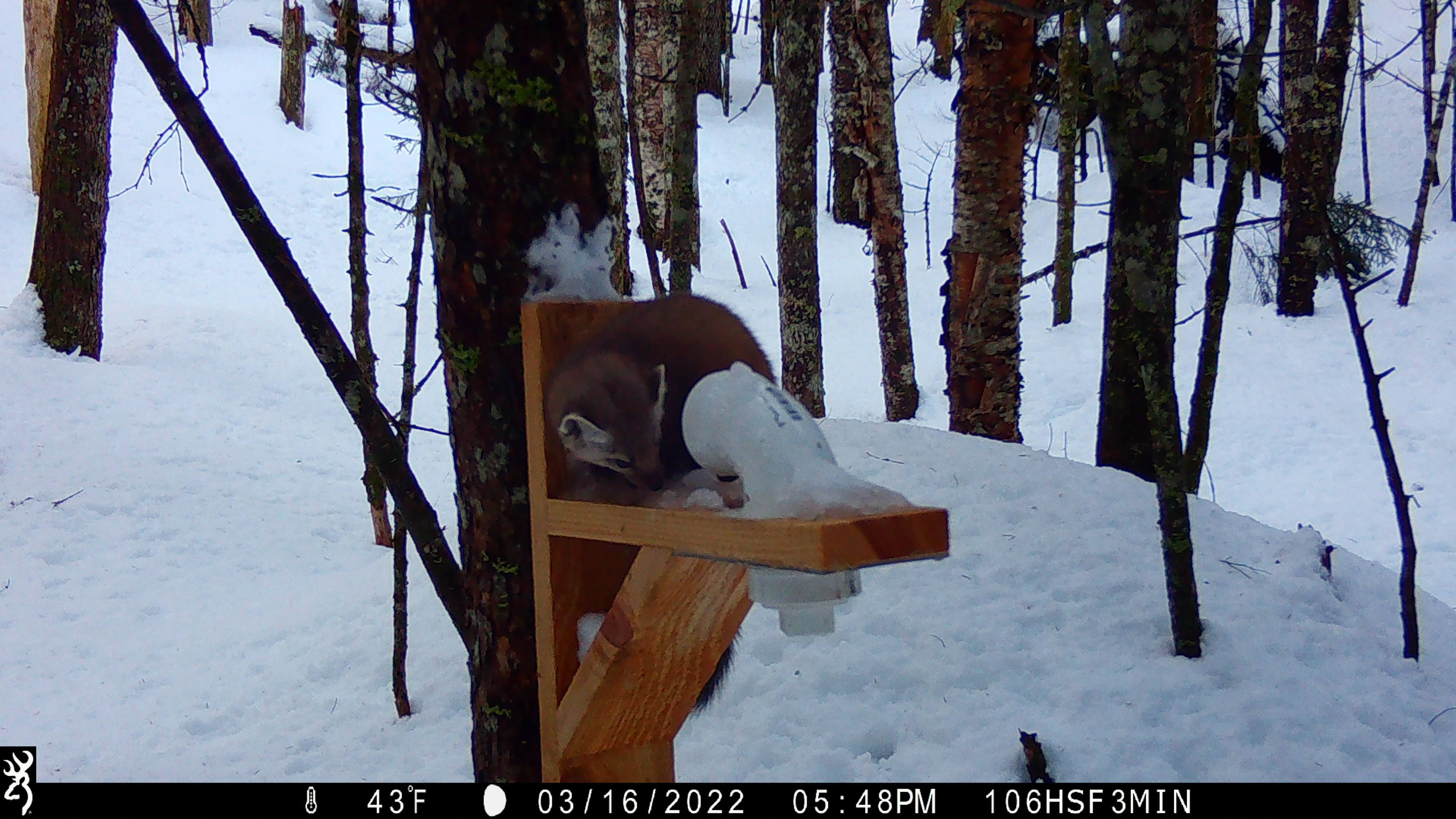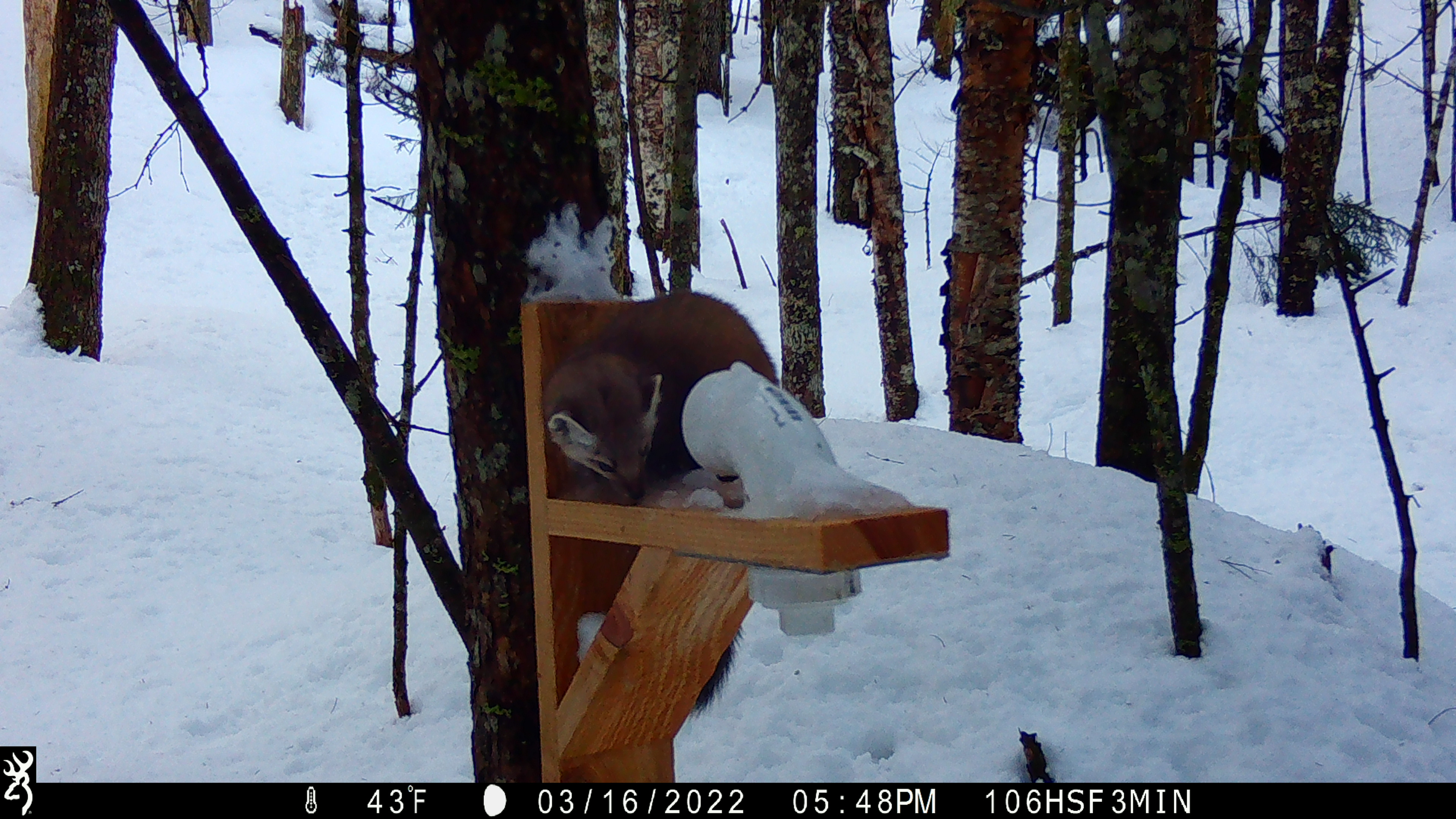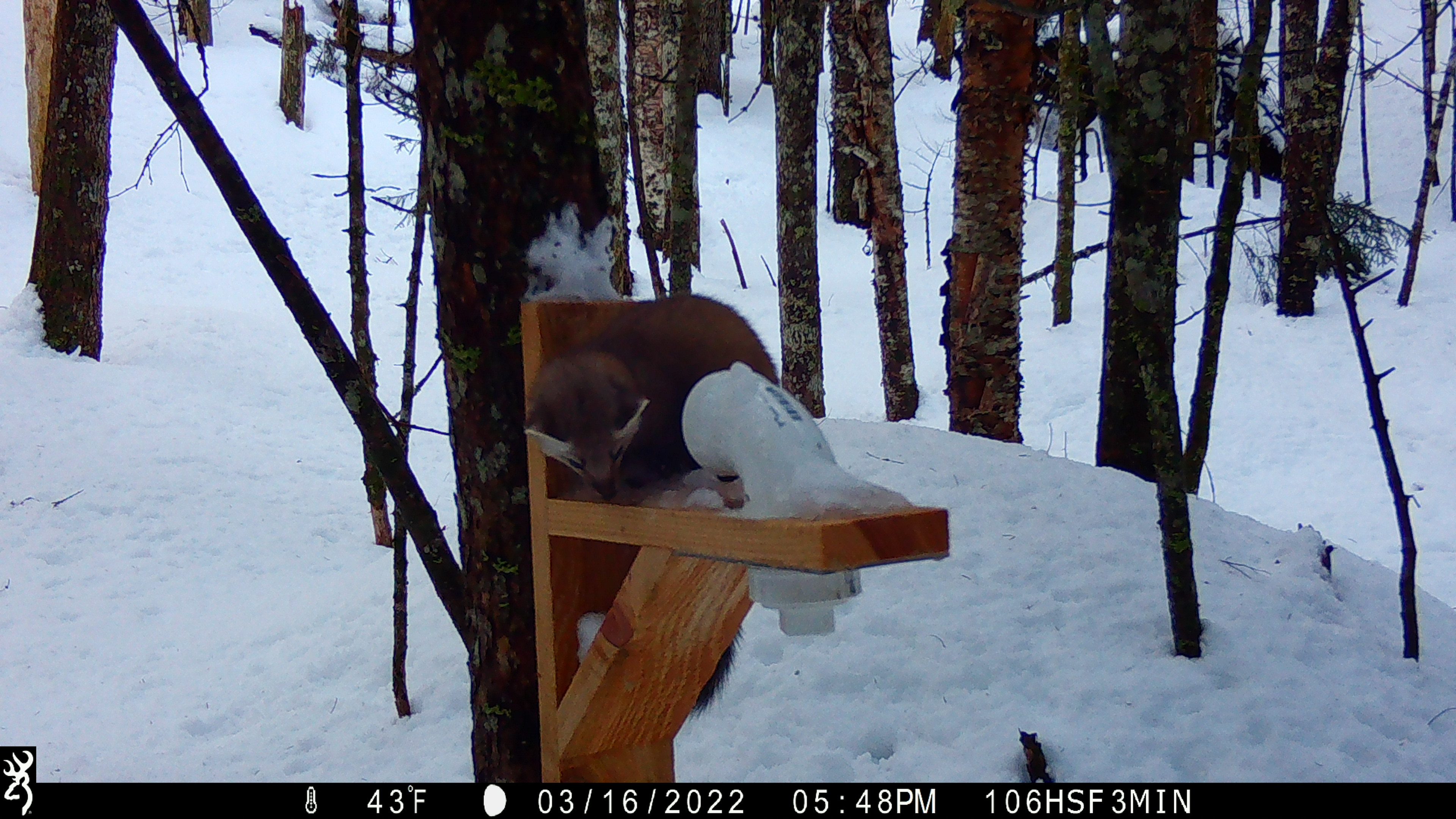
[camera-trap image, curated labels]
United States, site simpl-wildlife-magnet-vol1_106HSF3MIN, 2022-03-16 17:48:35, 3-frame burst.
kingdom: Animalia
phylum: Chordata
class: Mammalia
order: Carnivora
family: Mustelidae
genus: Martes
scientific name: Martes americana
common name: american marten